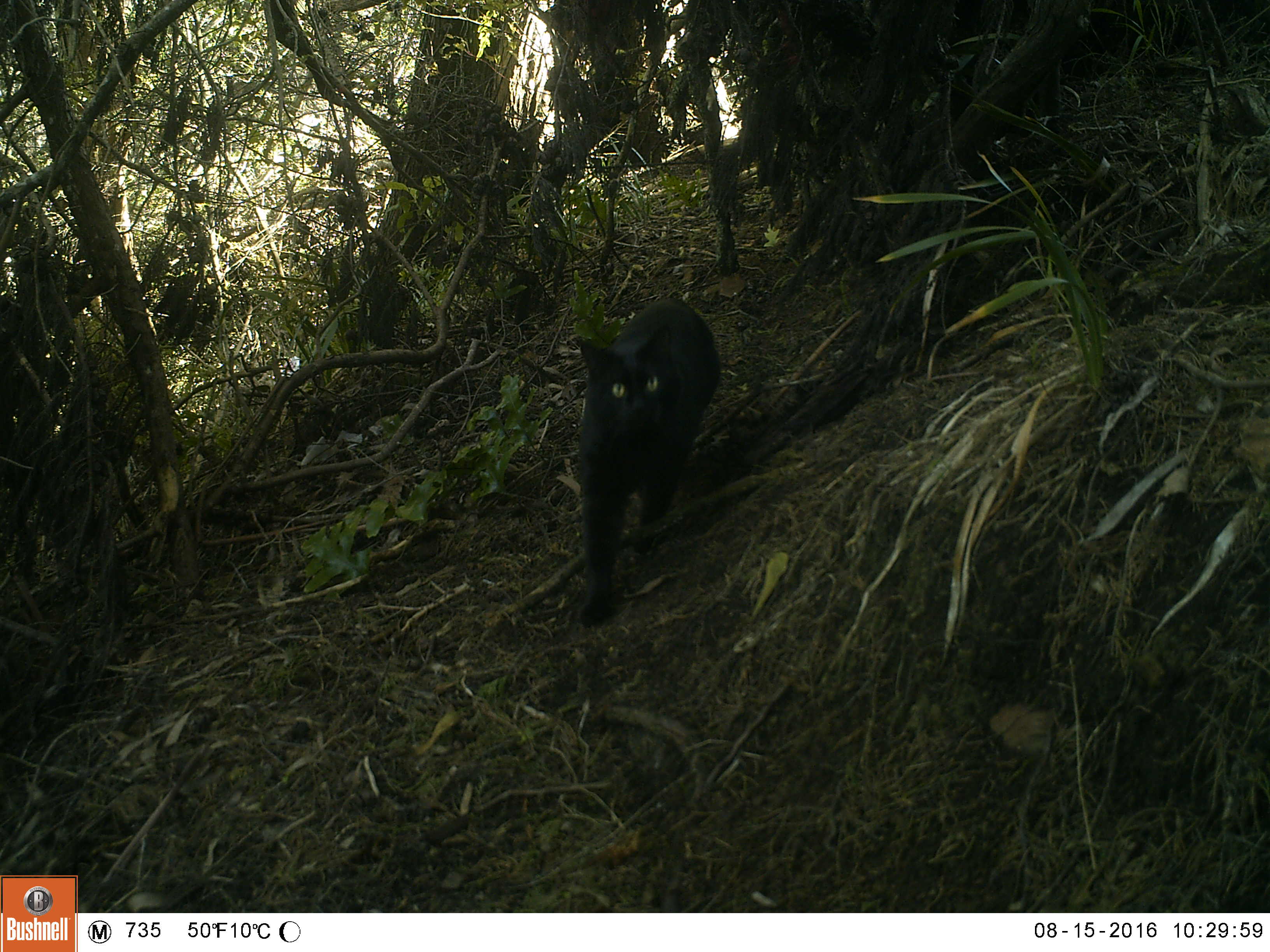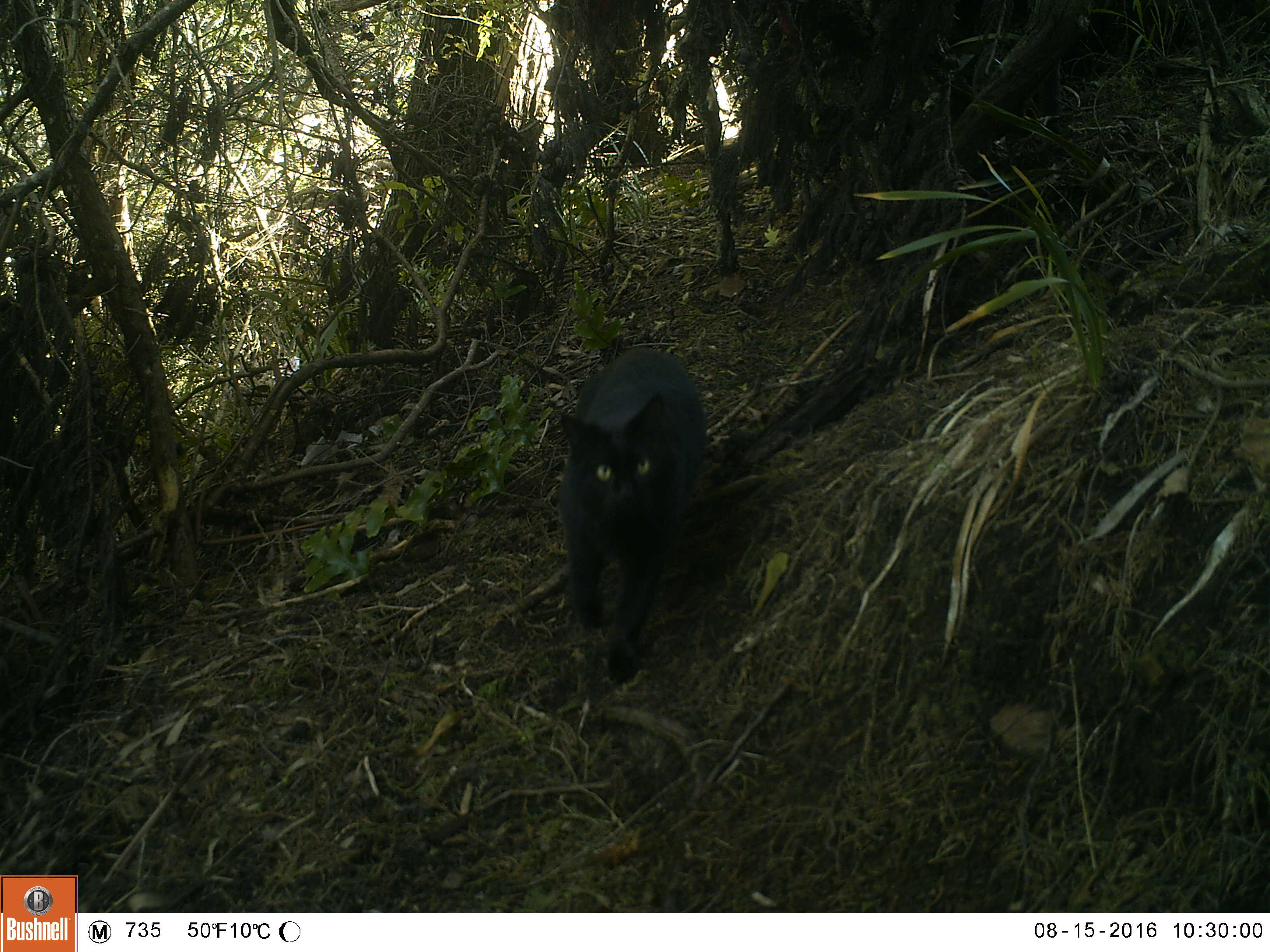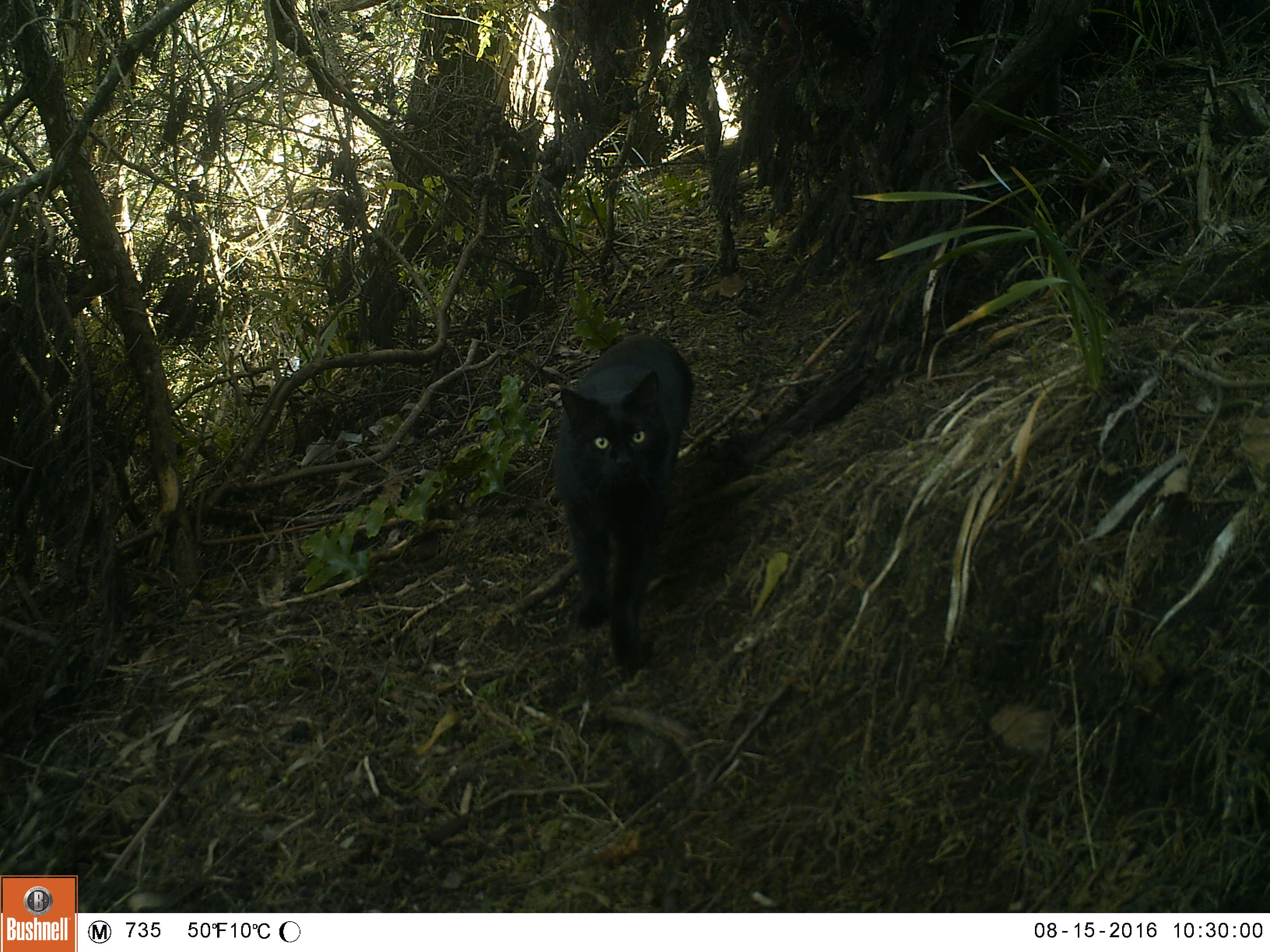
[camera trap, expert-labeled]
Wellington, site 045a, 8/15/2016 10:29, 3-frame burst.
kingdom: Animalia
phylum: Chordata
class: Mammalia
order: Carnivora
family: Felidae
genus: Felis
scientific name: Felis catus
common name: cat